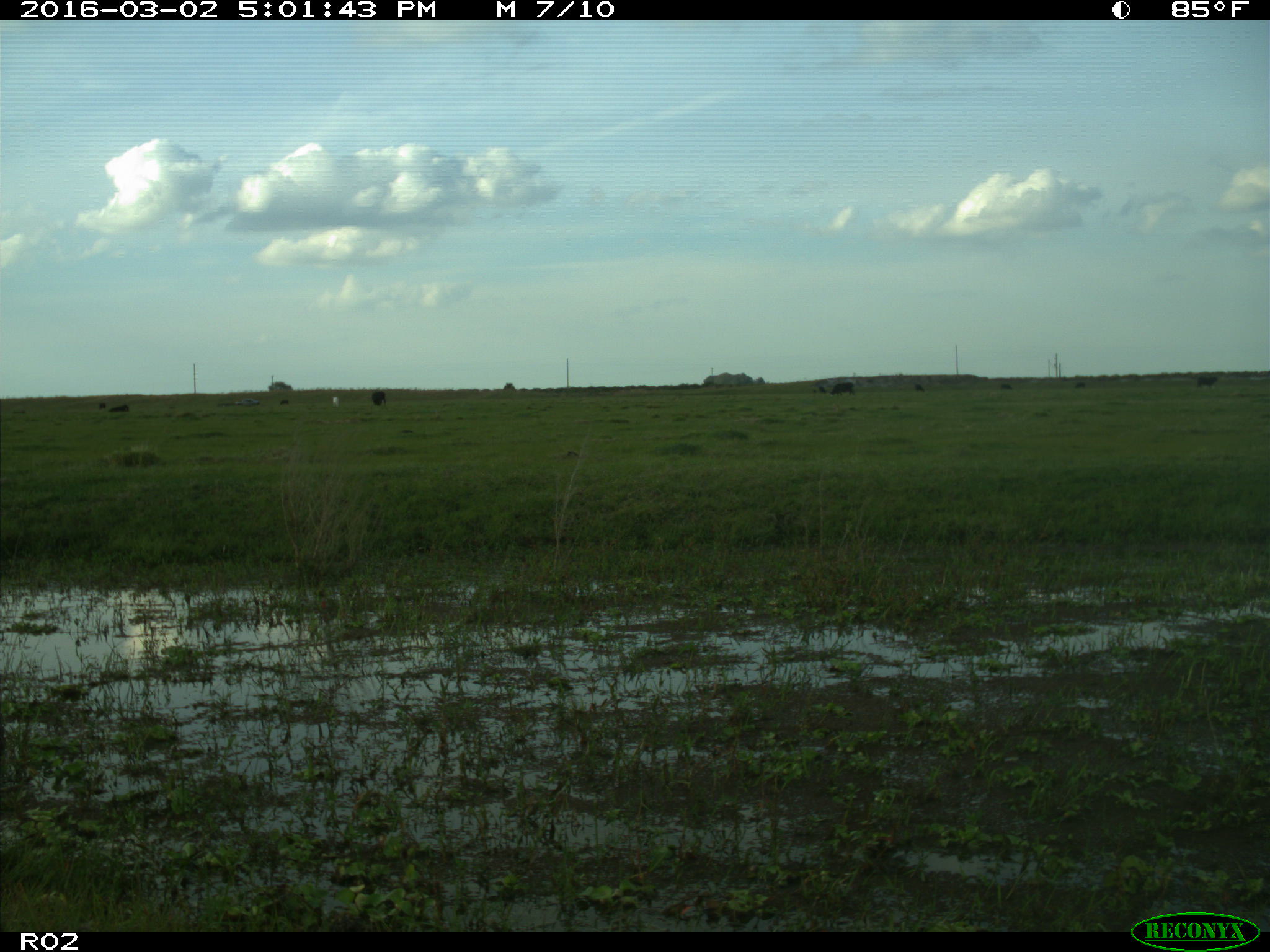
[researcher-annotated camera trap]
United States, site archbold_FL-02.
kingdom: Animalia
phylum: Chordata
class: Mammalia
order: Artiodactyla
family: Bovidae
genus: Bos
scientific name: Bos taurus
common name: domestic cow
Bos taurus (domestic cow).